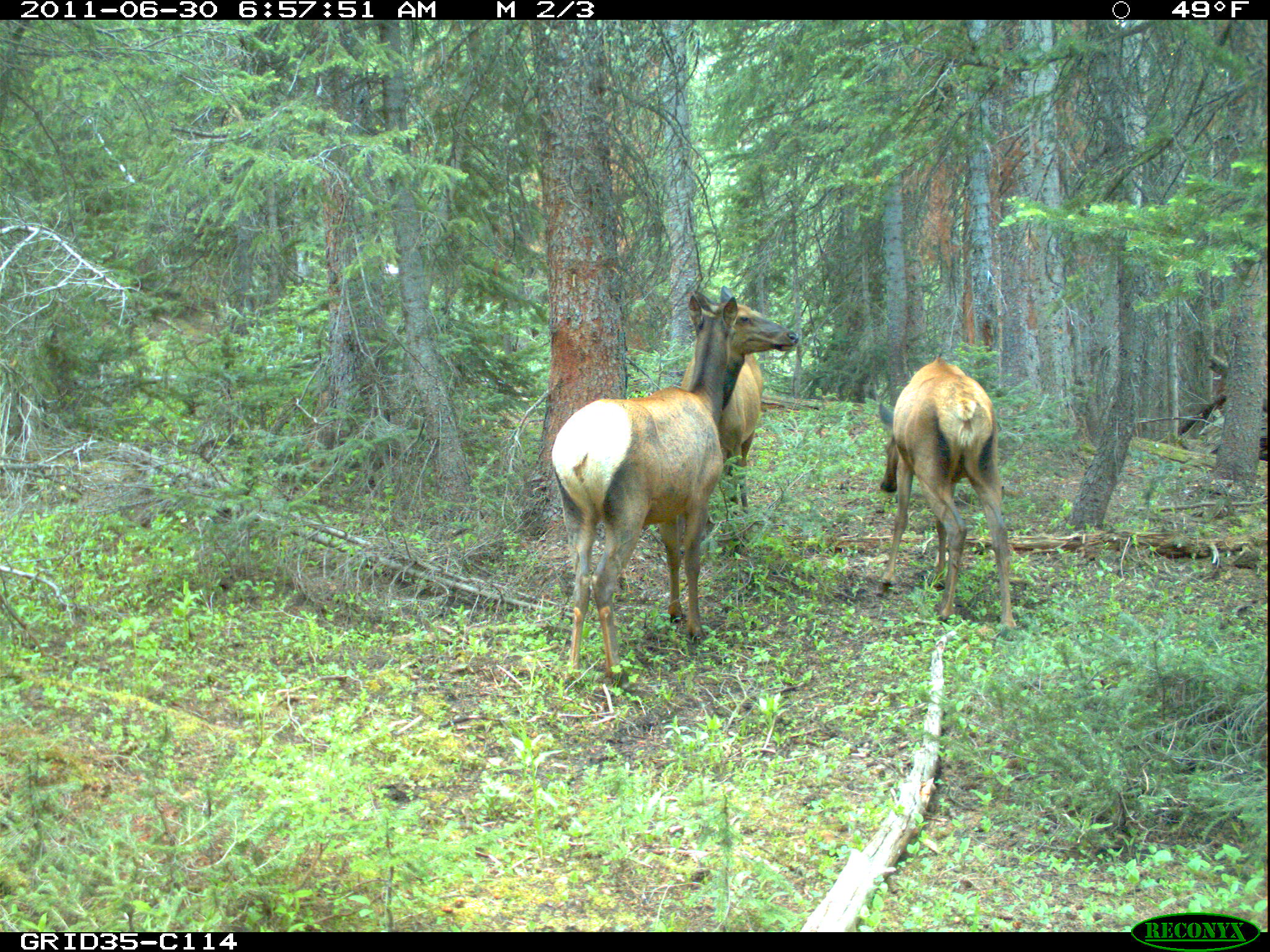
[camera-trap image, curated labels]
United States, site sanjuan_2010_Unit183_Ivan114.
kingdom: Animalia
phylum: Chordata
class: Mammalia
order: Artiodactyla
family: Cervidae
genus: Cervus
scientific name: Cervus elaphus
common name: red deer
Cervus elaphus (red deer).